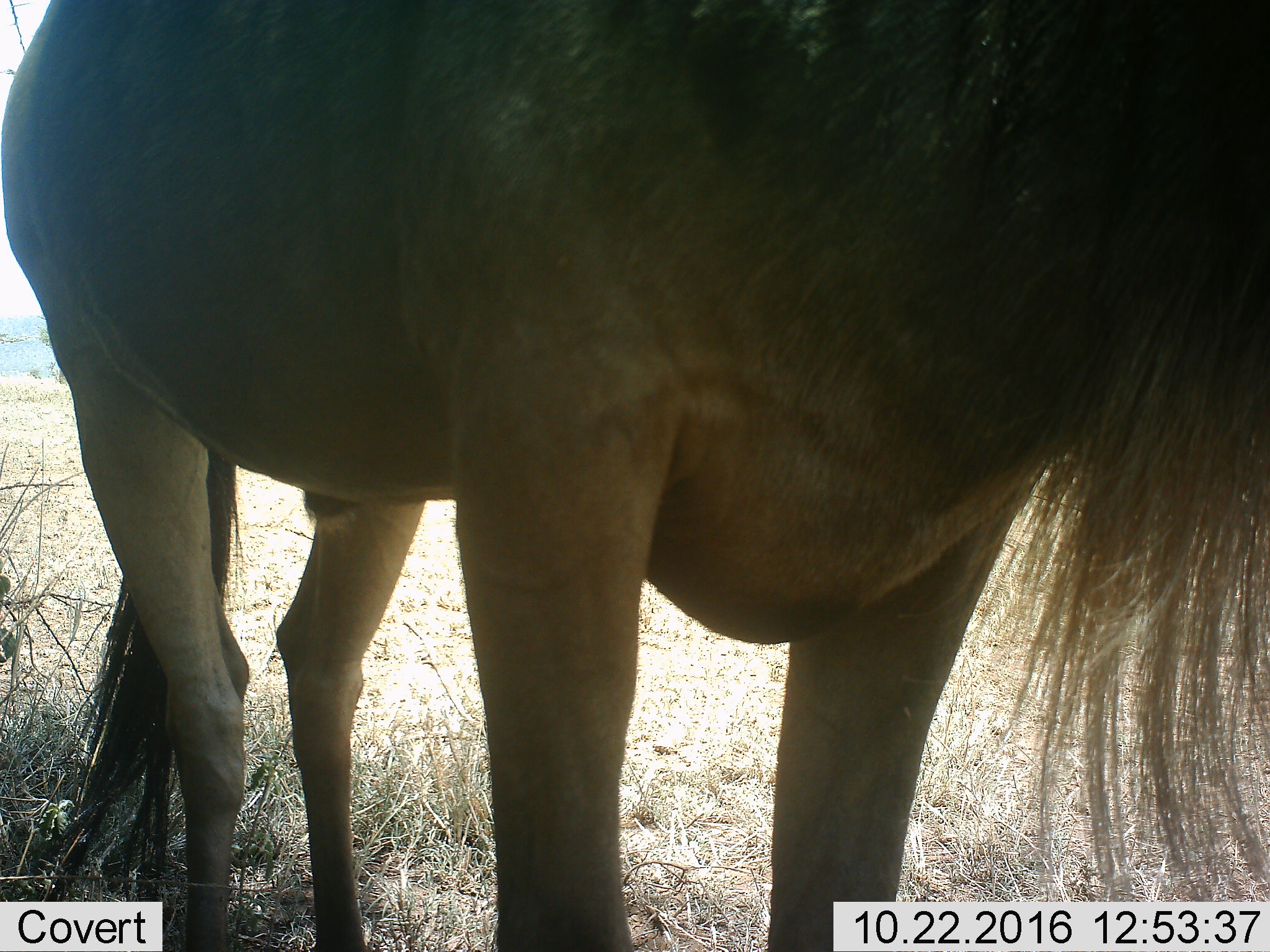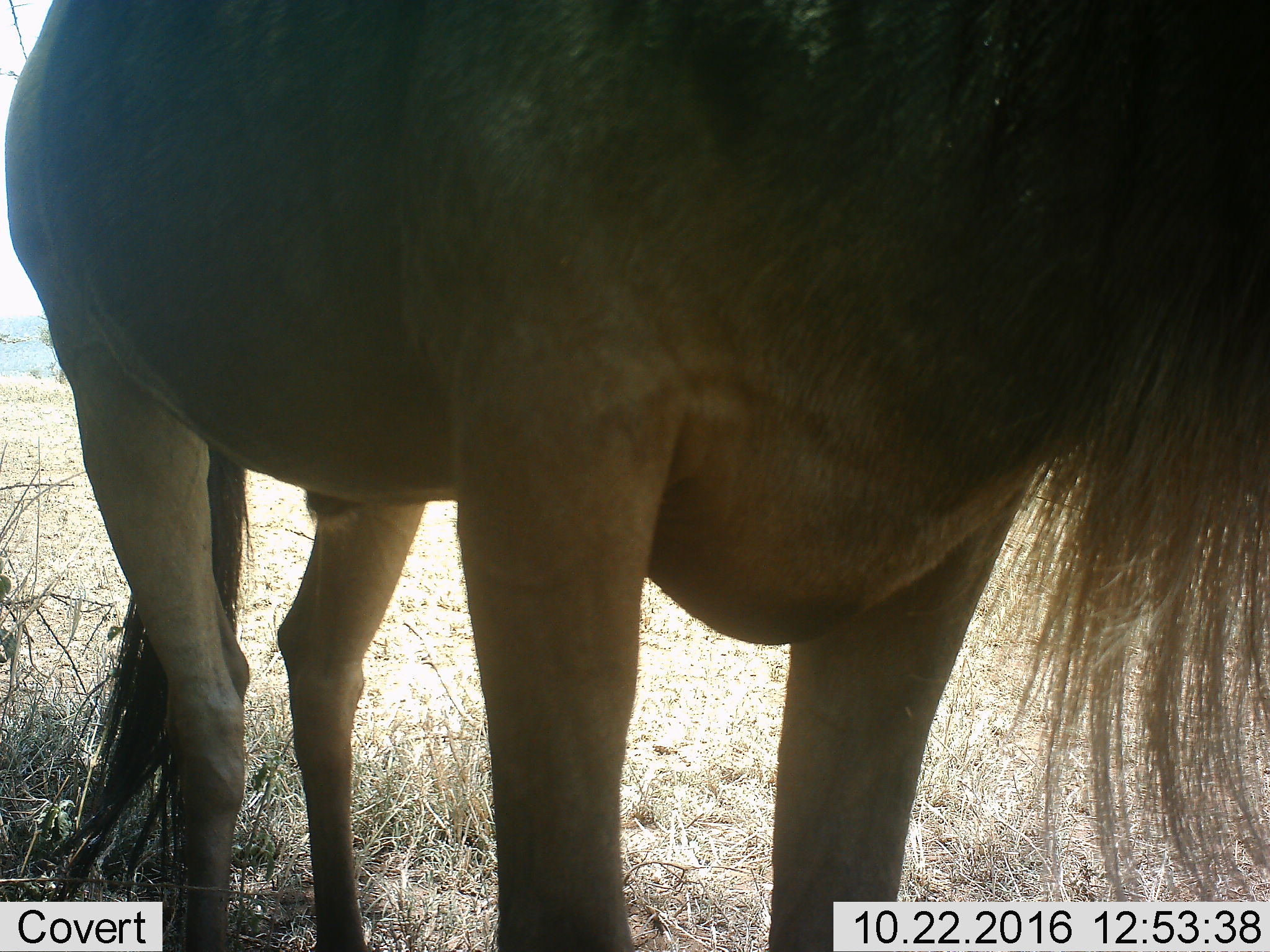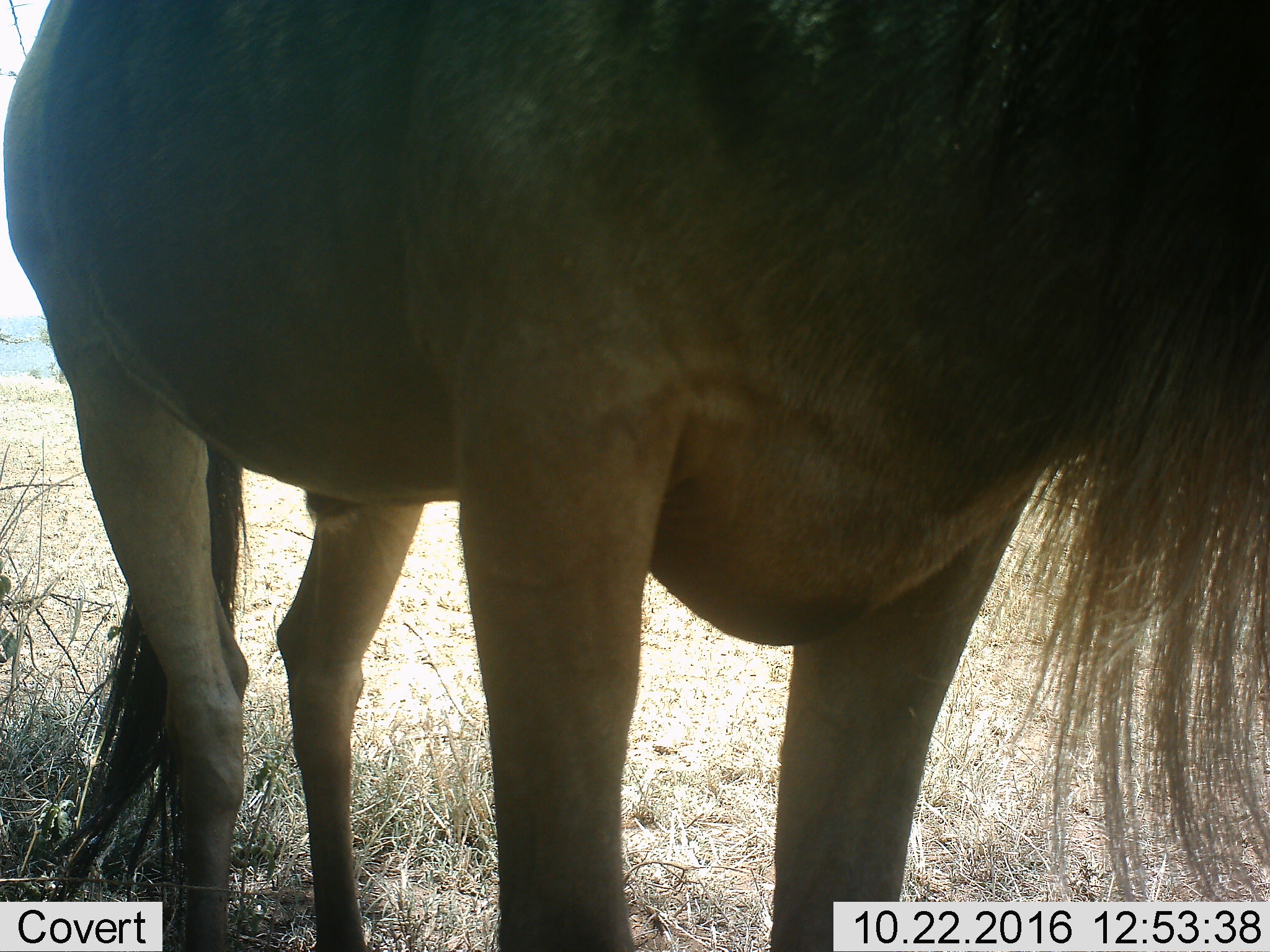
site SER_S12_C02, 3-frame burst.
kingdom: Animalia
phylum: Chordata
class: Mammalia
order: Artiodactyla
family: Bovidae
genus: Connochaetes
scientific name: Connochaetes taurinus taurinus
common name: blue wildebeest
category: wildebeestblue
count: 1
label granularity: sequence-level